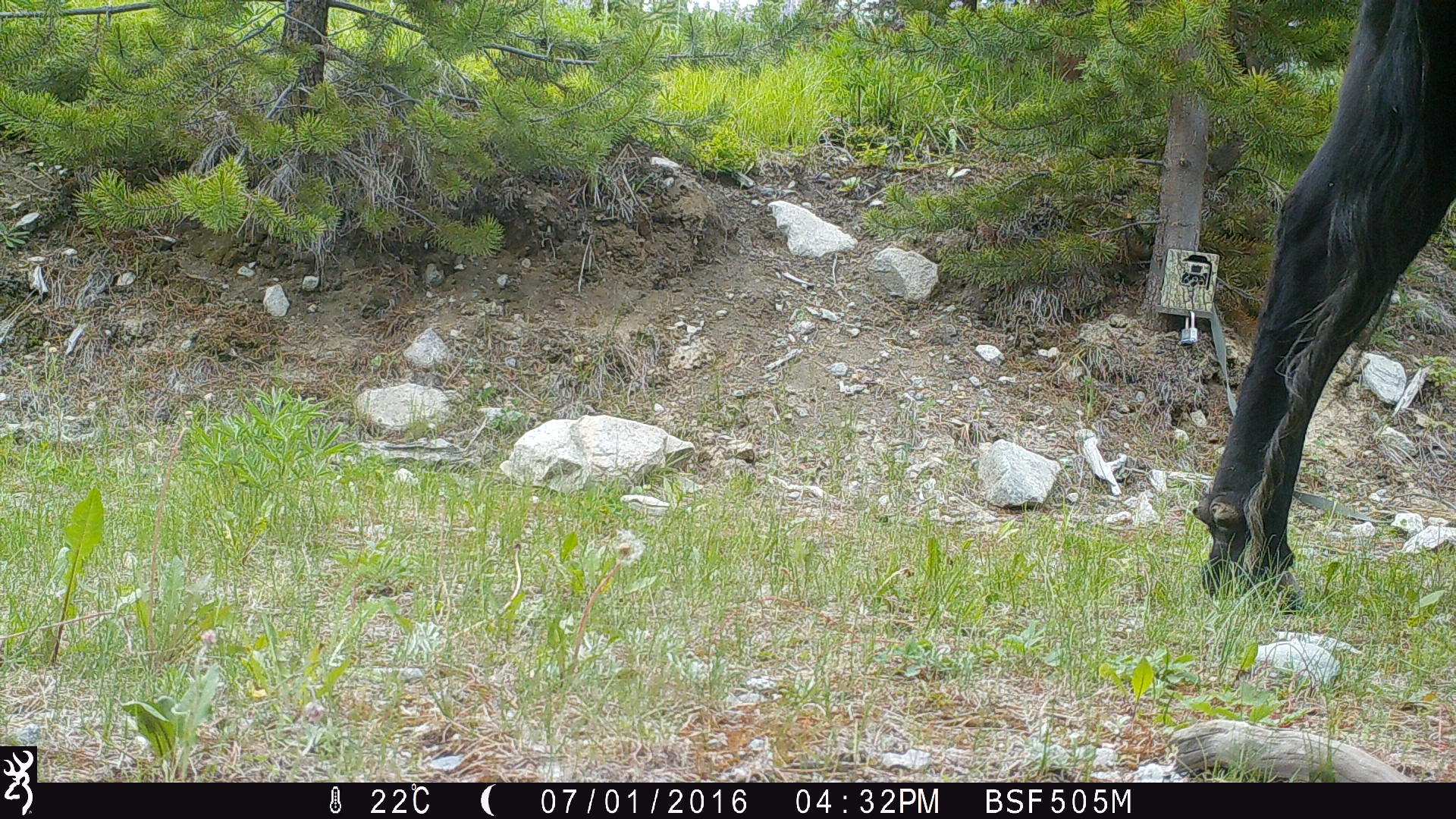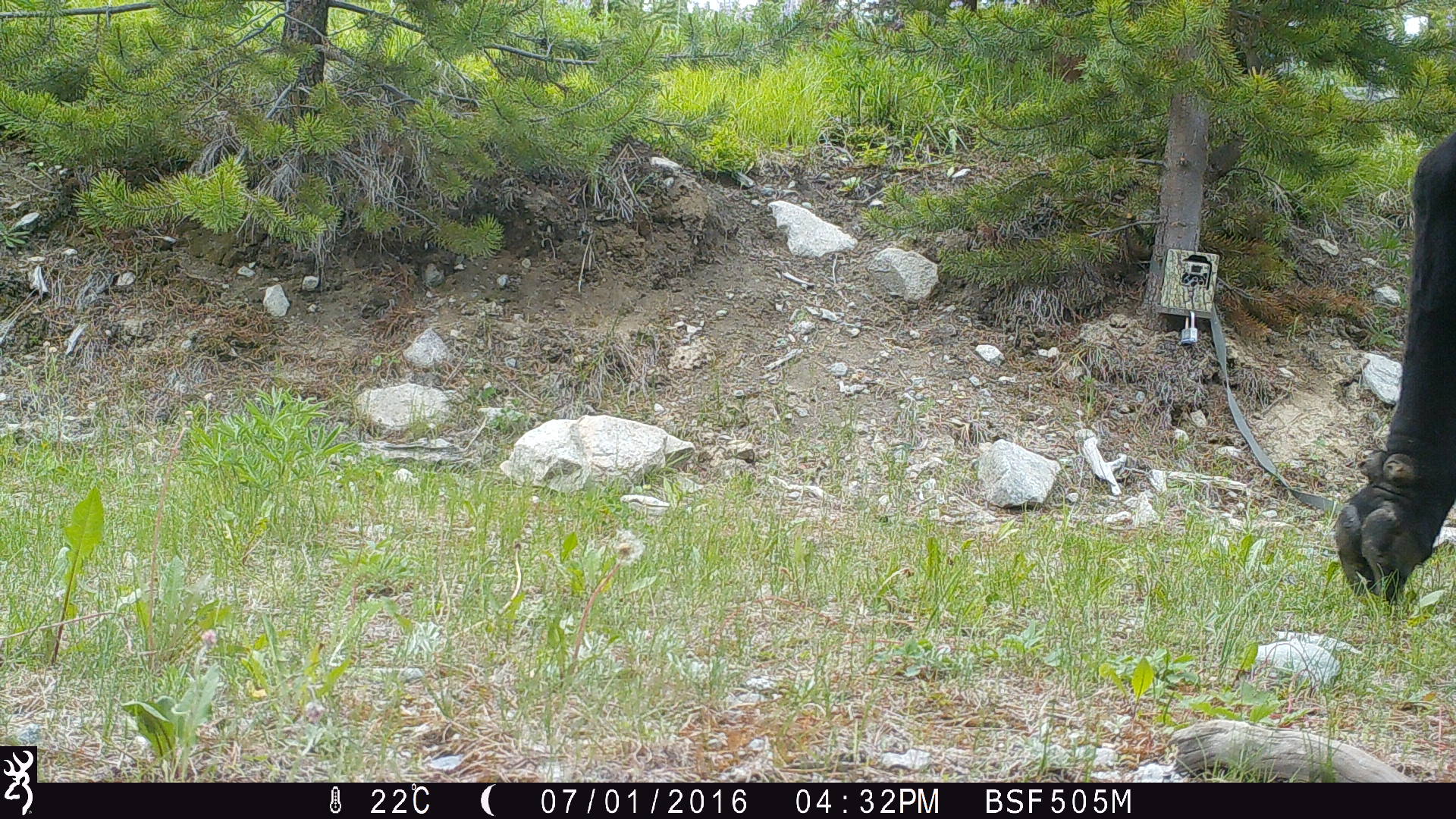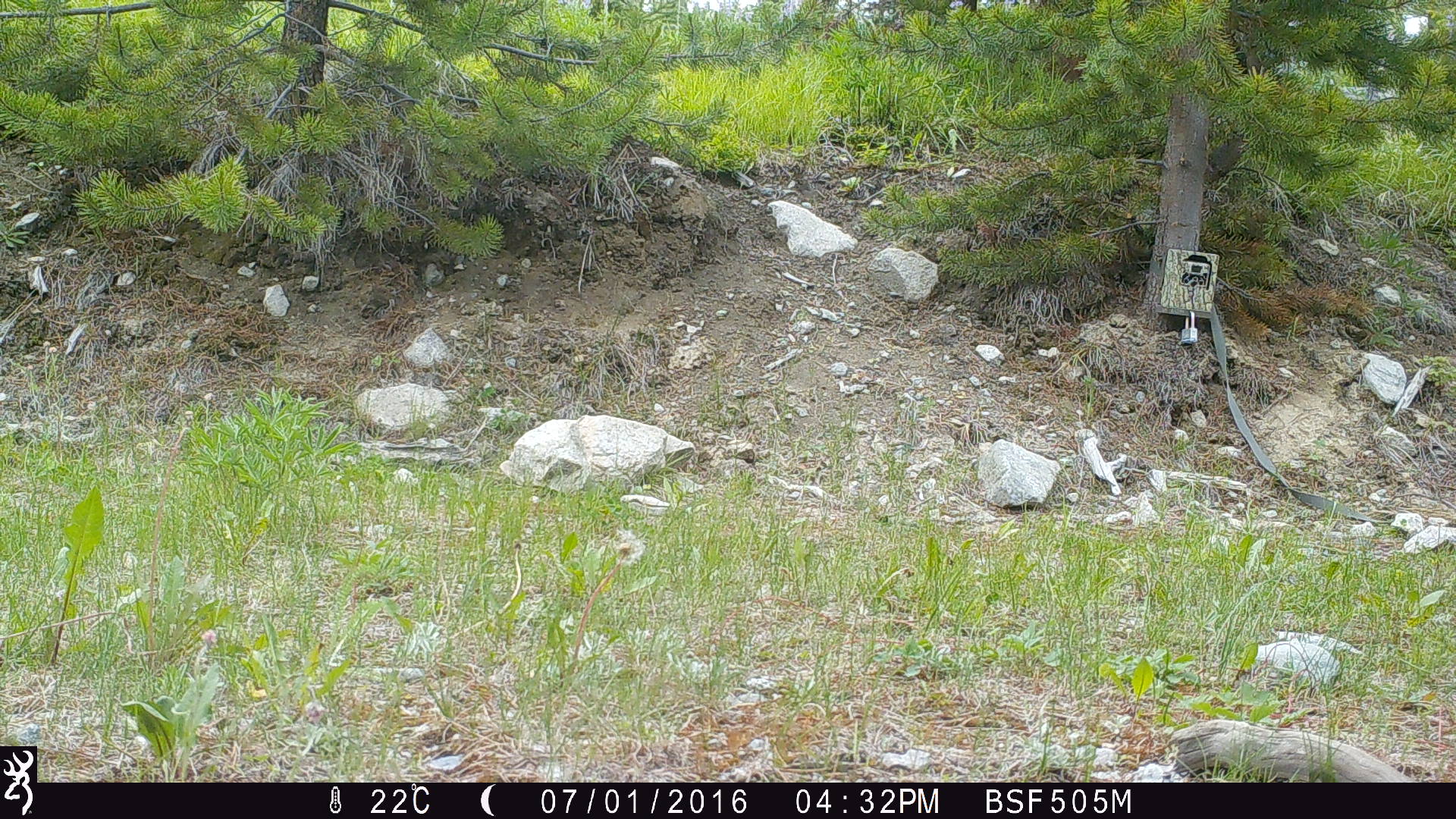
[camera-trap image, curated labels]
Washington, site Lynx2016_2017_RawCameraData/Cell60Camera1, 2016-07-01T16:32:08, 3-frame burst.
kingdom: Animalia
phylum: Chordata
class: Mammalia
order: Artiodactyla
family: Bovidae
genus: Bos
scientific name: Bos taurus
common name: domestic cattle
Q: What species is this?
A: Domestic cattle (Bos taurus).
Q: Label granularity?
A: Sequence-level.